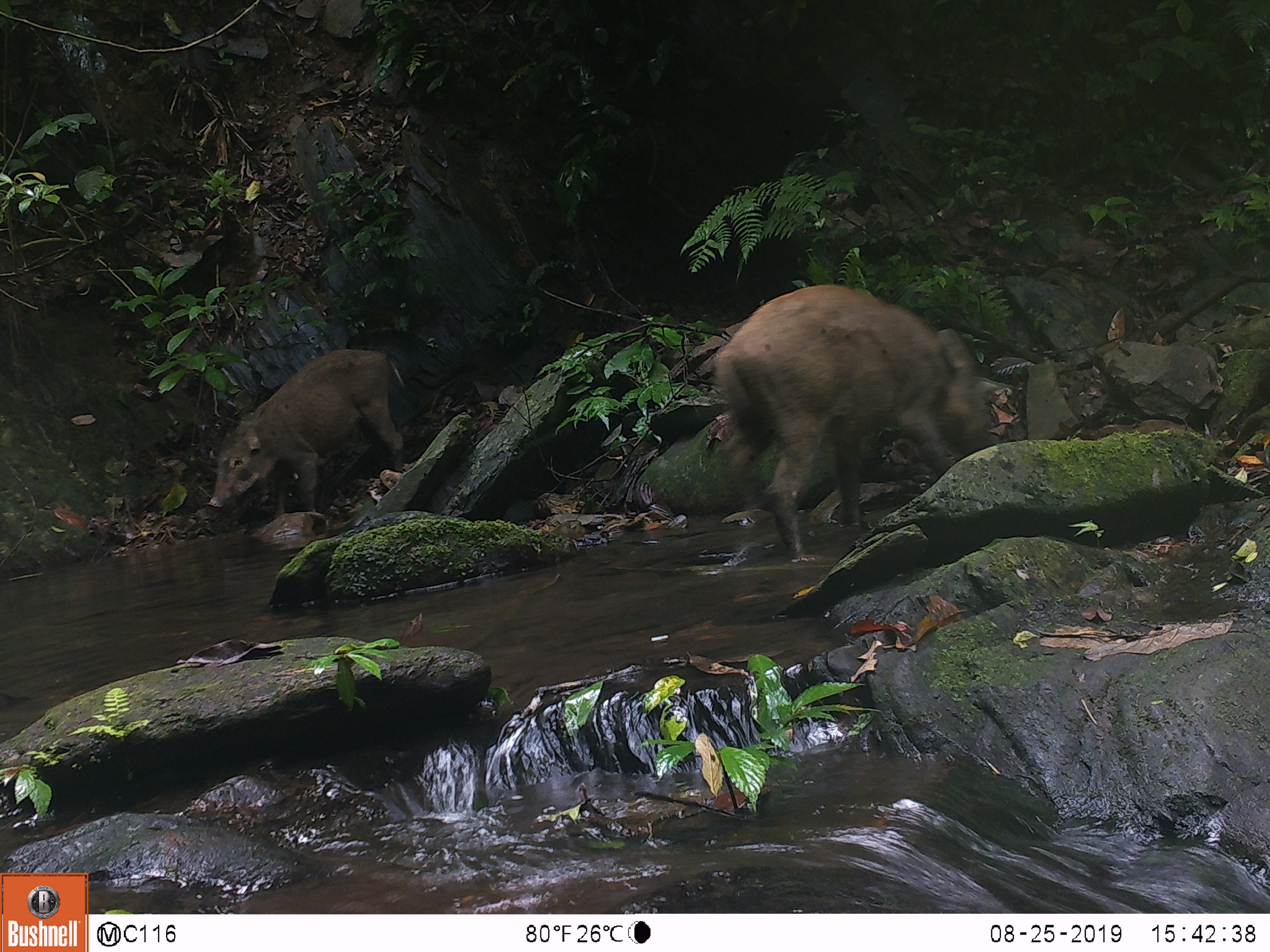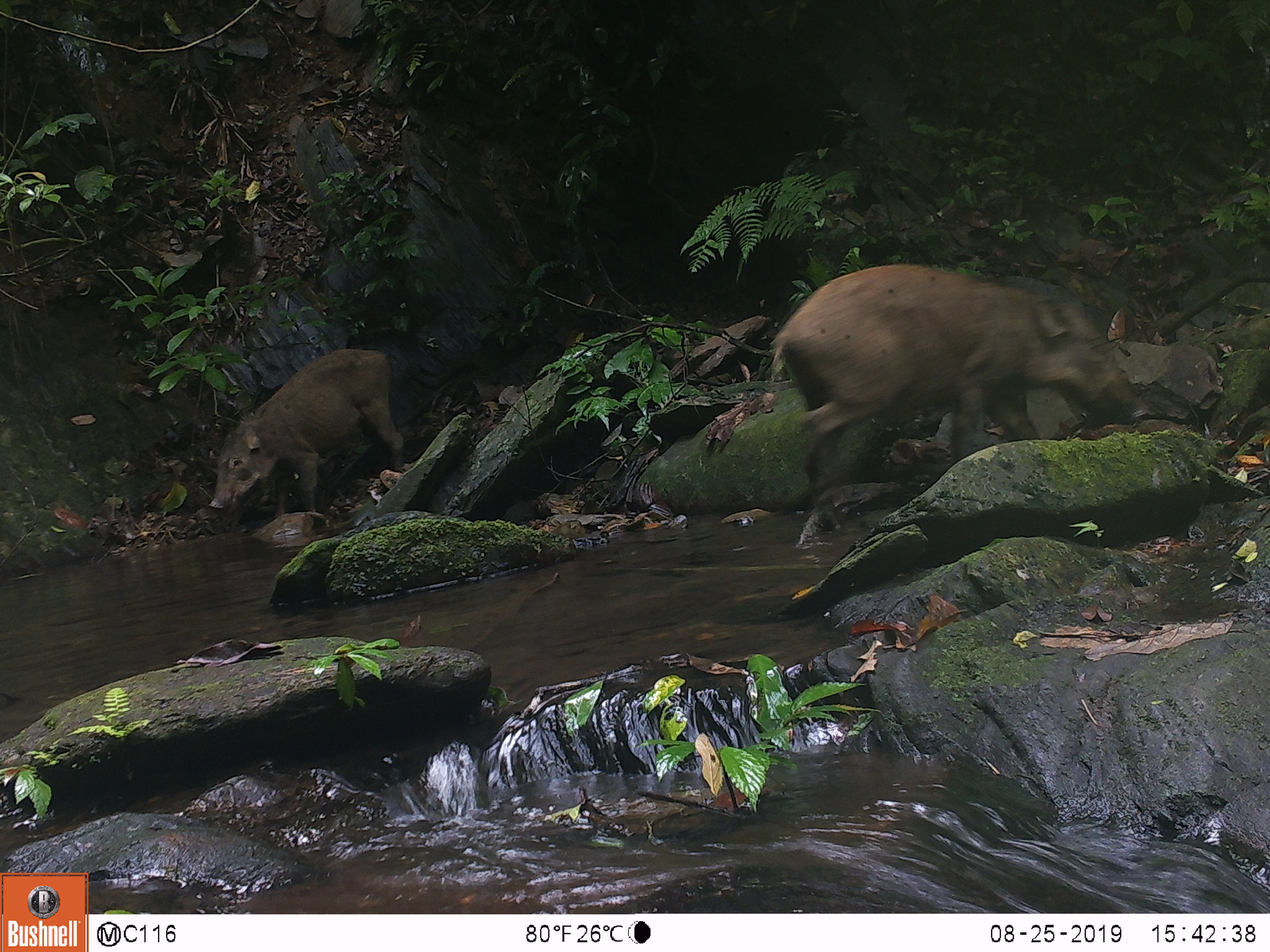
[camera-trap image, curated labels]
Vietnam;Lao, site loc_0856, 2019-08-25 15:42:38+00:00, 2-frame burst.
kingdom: Animalia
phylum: Chordata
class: Mammalia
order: Artiodactyla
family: Suidae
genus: Sus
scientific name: Sus scrofa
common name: eurasian wild pig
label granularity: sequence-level